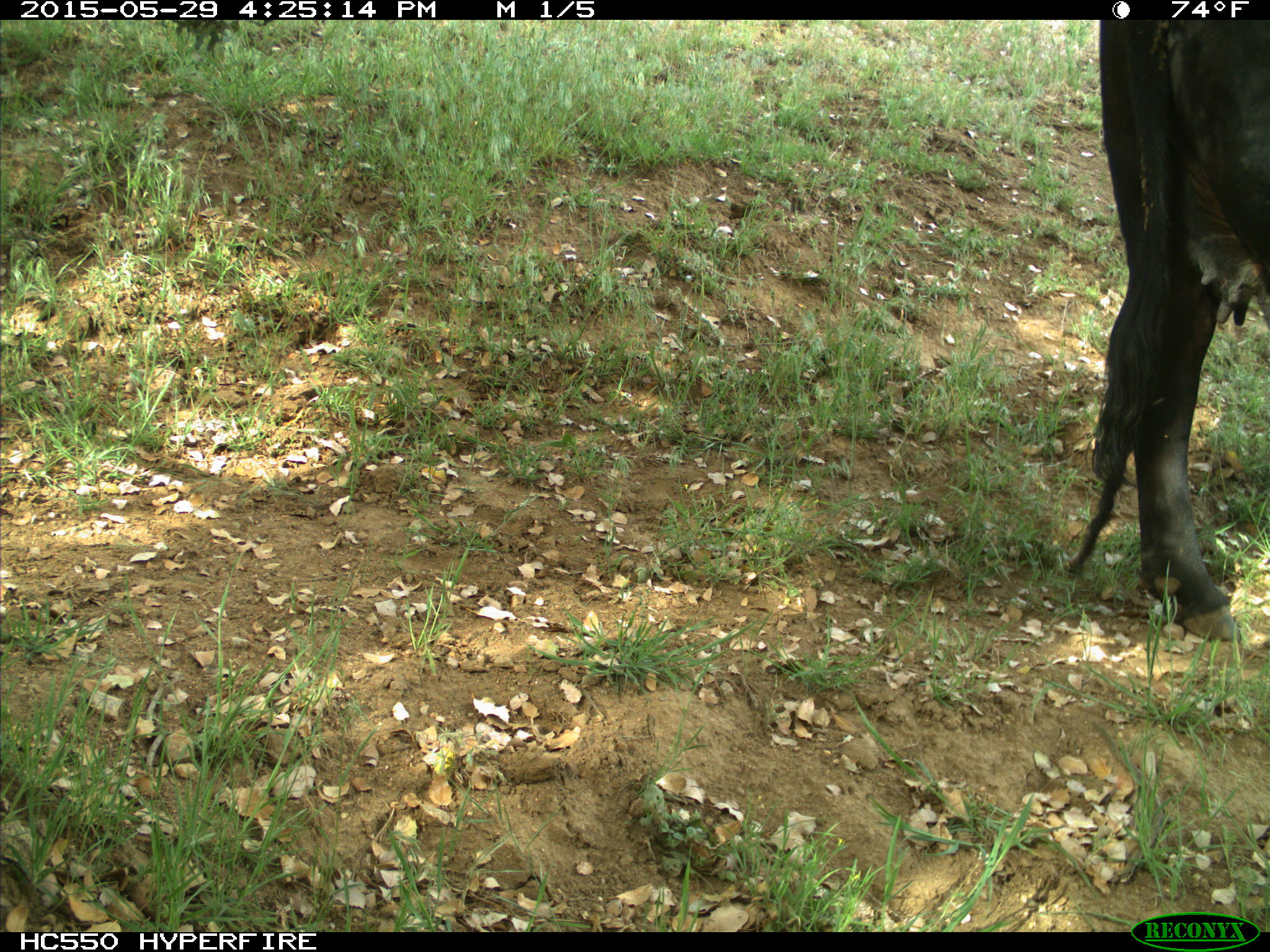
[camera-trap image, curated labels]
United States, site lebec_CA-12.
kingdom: Animalia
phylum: Chordata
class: Mammalia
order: Artiodactyla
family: Bovidae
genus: Bos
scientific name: Bos taurus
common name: domestic cow